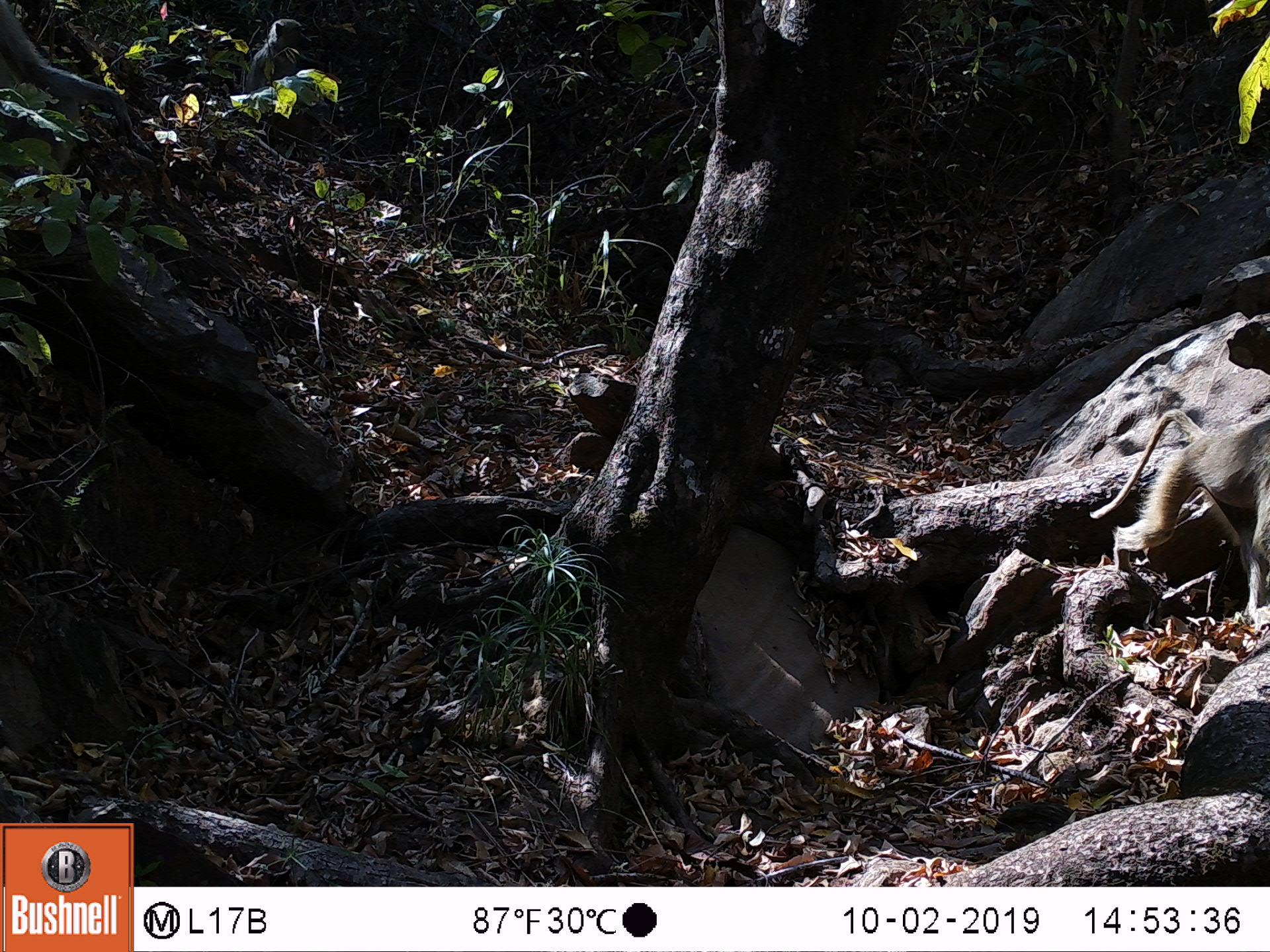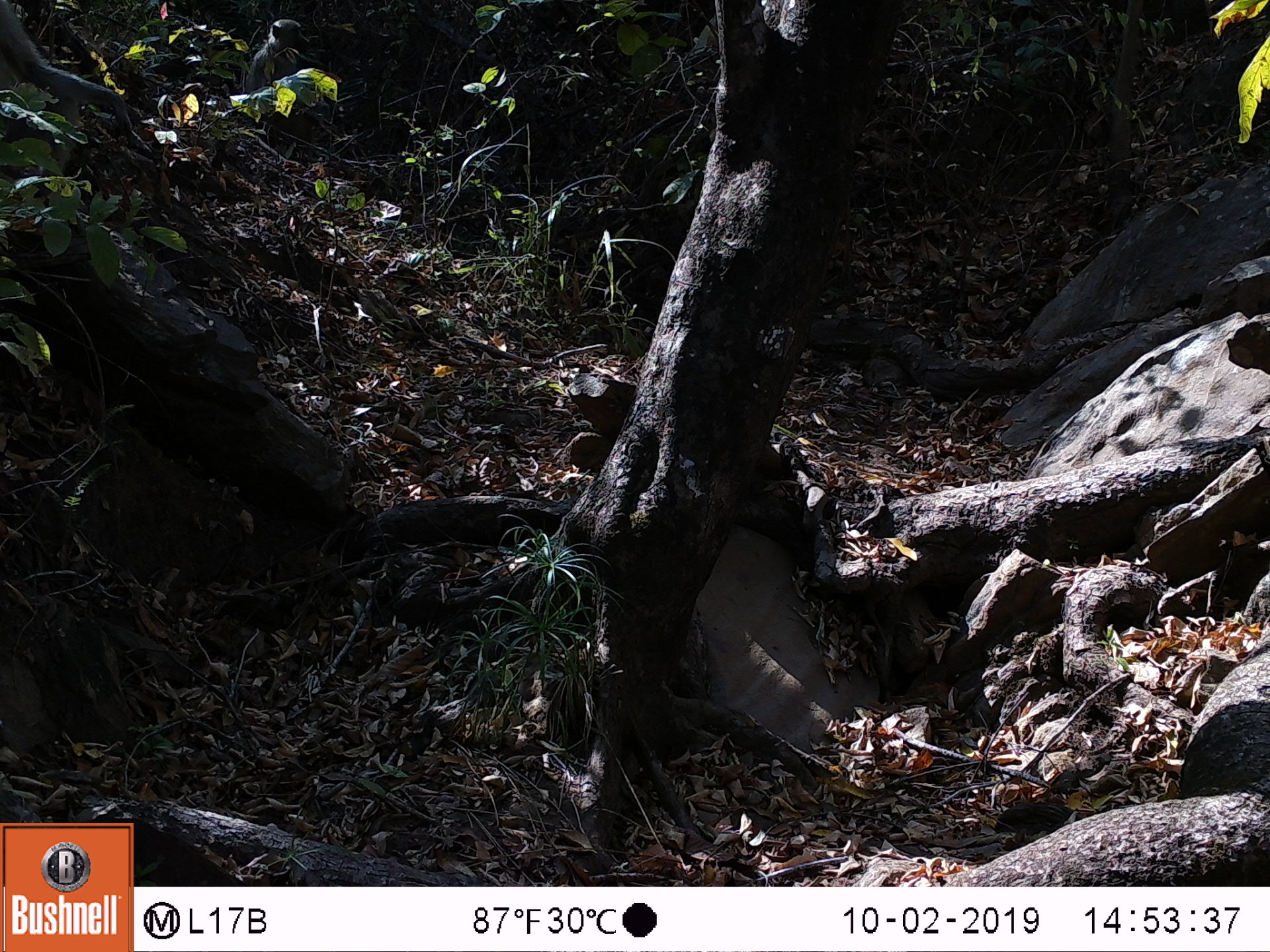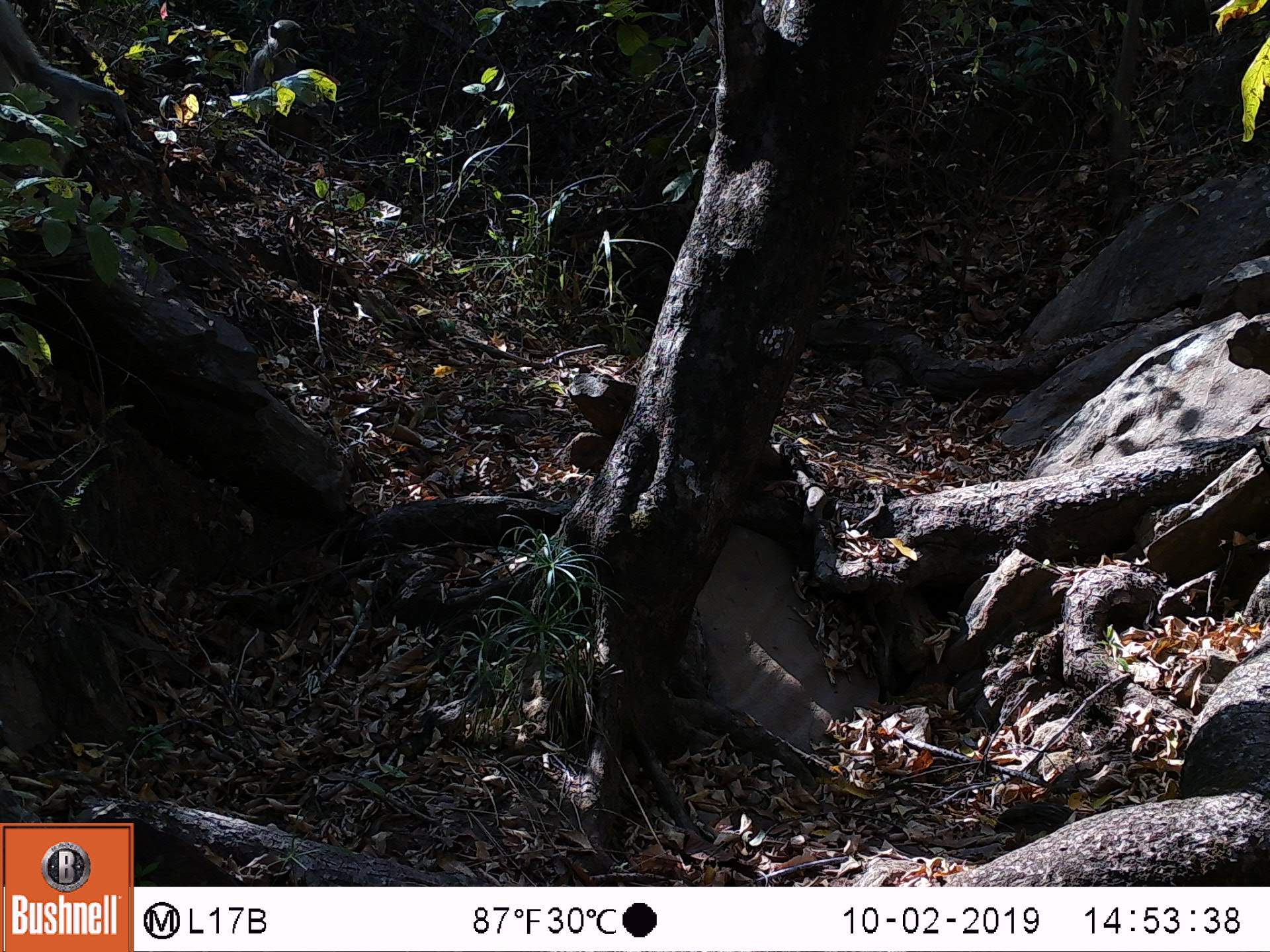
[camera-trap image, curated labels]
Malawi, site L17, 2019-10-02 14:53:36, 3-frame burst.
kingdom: Animalia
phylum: Chordata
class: Mammalia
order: Primates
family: Cercopithecidae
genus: Papio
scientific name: Papio cynocephalus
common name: yellow baboon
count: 3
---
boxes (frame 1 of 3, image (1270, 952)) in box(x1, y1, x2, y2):
yellow baboon: box(1084, 402, 1268, 585); box(7, 12, 147, 151); box(222, 7, 315, 98)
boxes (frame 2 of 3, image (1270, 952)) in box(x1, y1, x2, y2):
yellow baboon: box(0, 10, 147, 138); box(234, 12, 315, 104)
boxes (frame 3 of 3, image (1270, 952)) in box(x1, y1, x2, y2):
yellow baboon: box(3, 5, 140, 134); box(233, 8, 319, 112)